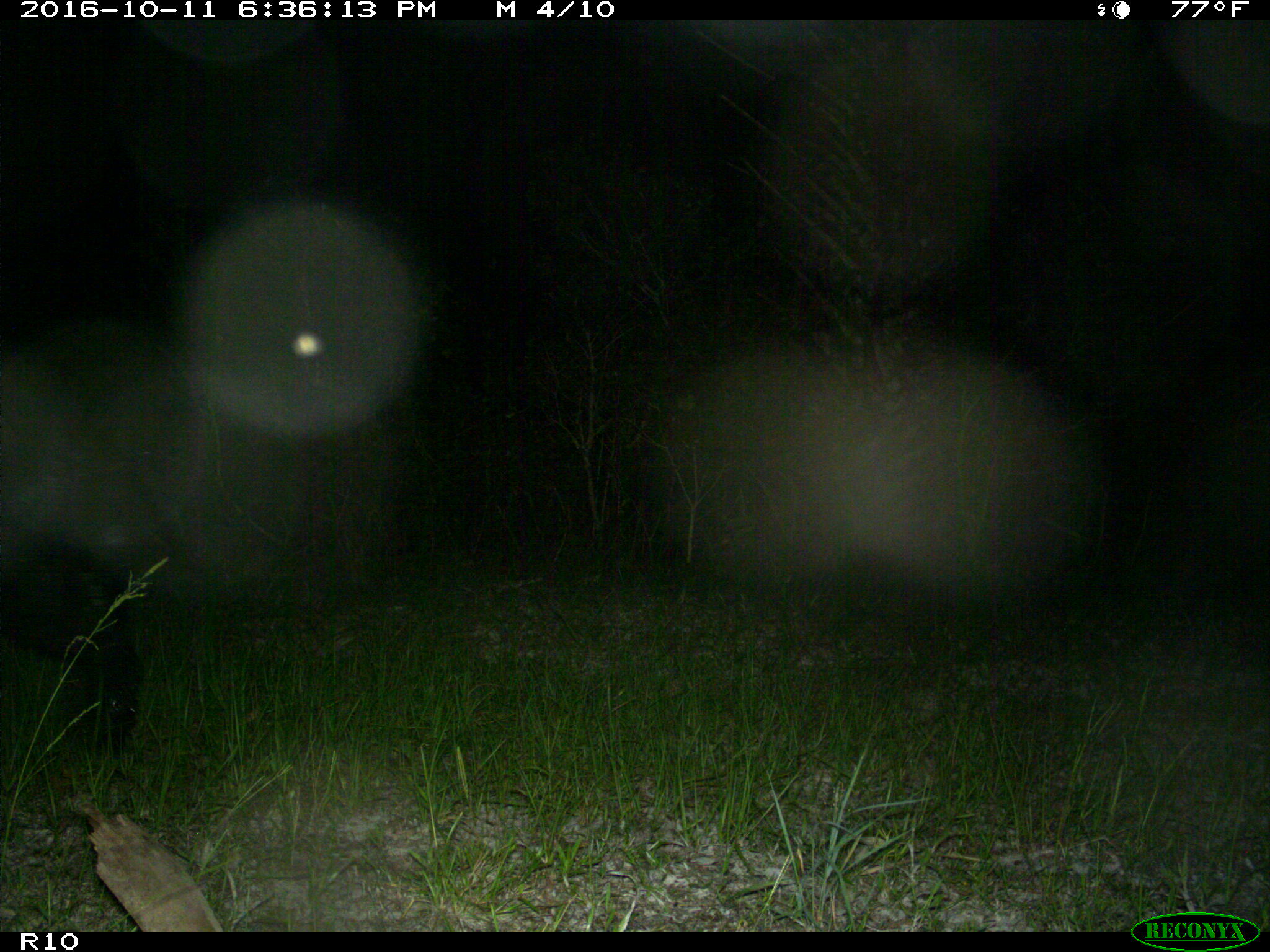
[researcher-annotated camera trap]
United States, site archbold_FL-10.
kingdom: Animalia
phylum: Chordata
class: Mammalia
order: Artiodactyla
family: Suidae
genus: Sus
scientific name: Sus scrofa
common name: wild boar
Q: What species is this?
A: Sus scrofa (wild boar).